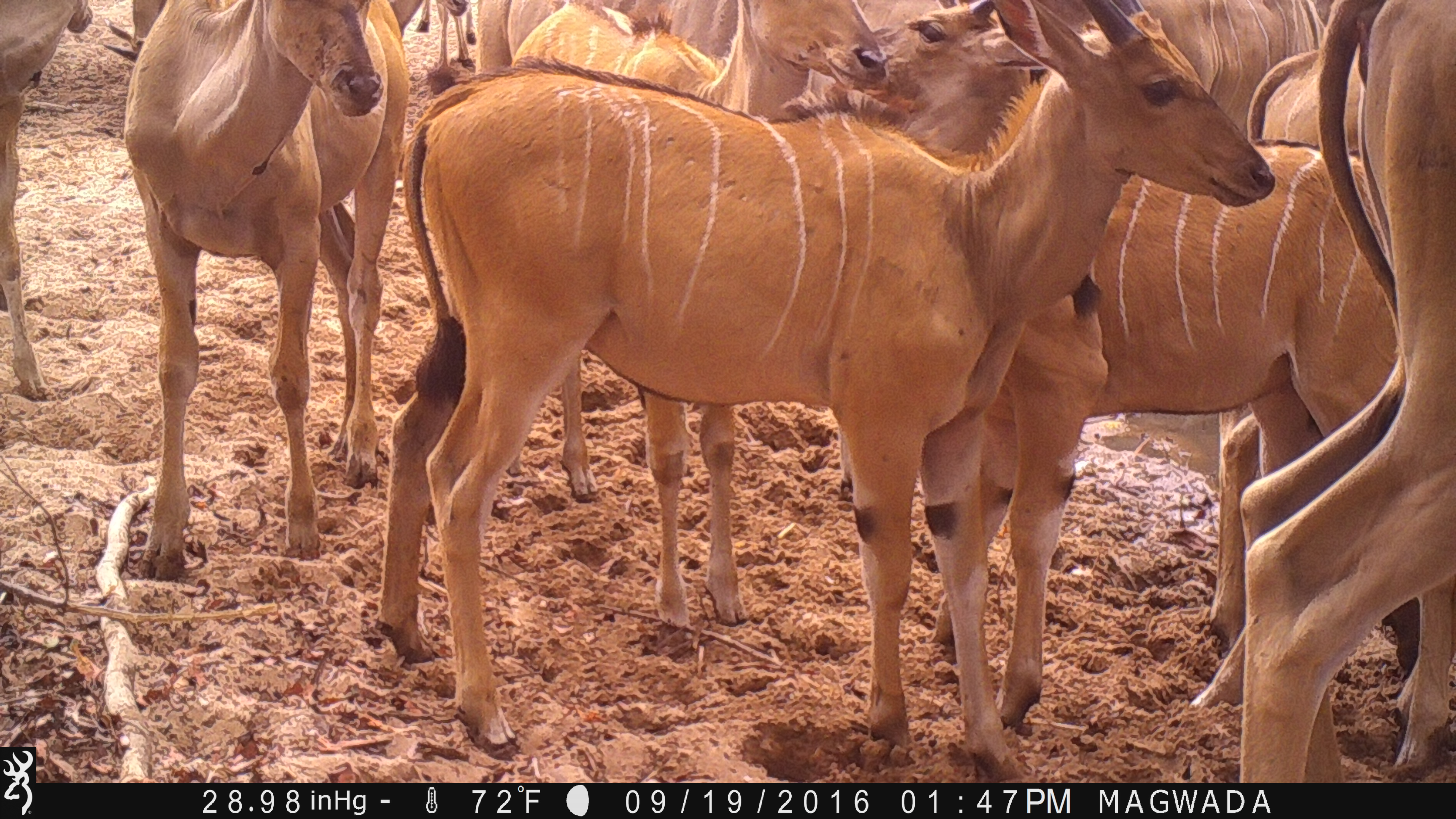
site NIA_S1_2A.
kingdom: Animalia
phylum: Chordata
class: Mammalia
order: Artiodactyla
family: Bovidae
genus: Tragelaphus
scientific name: Tragelaphus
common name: kudu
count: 11-50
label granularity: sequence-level